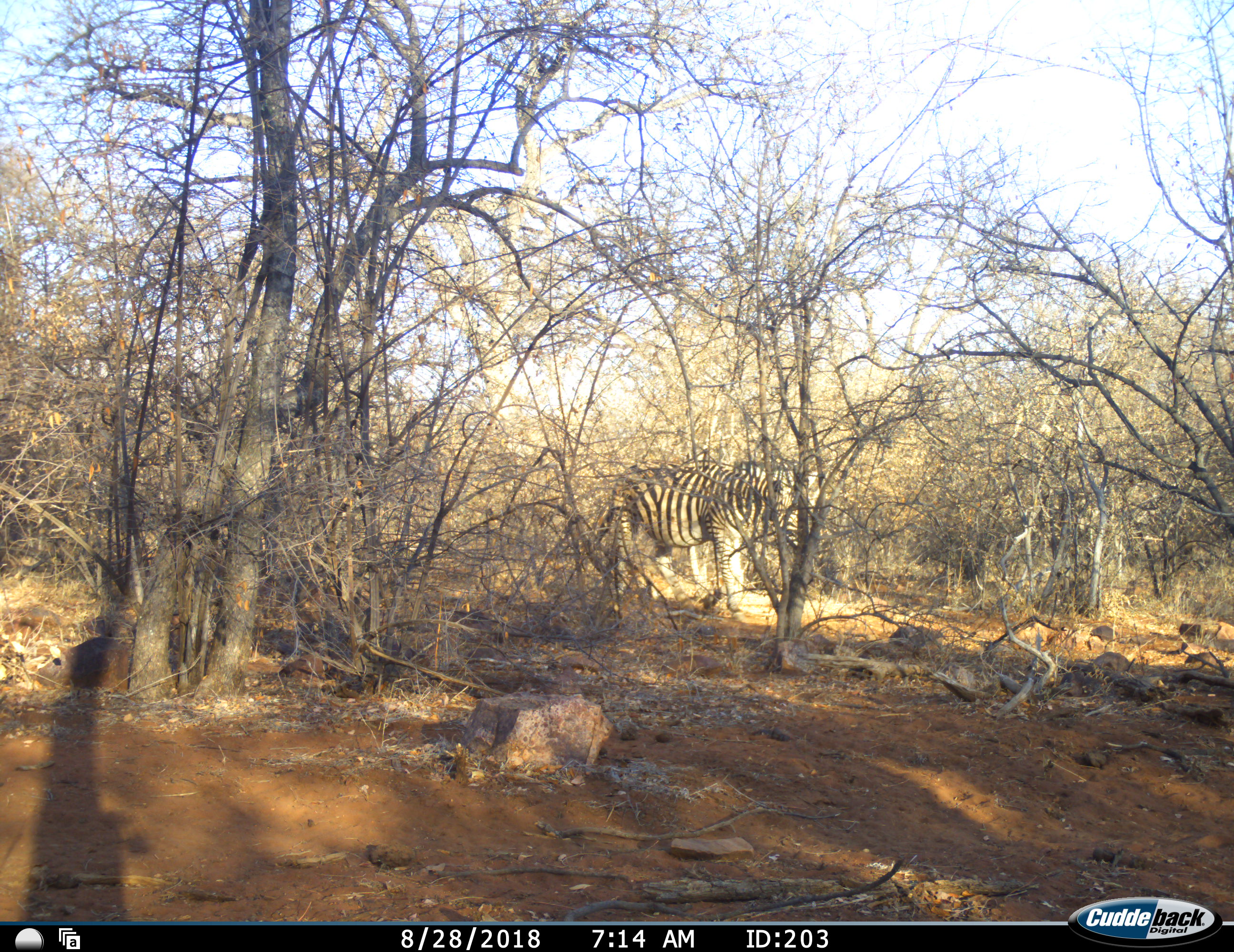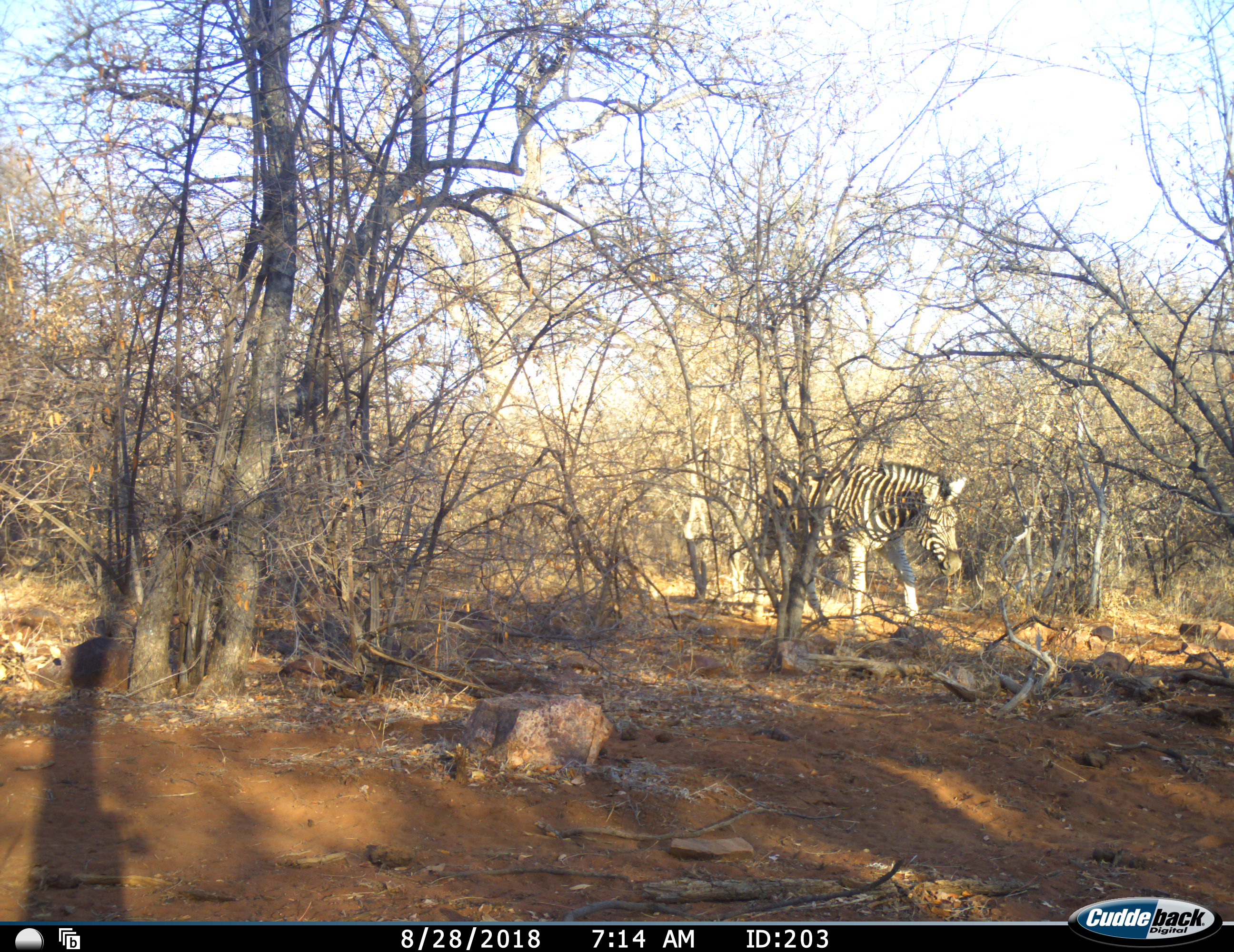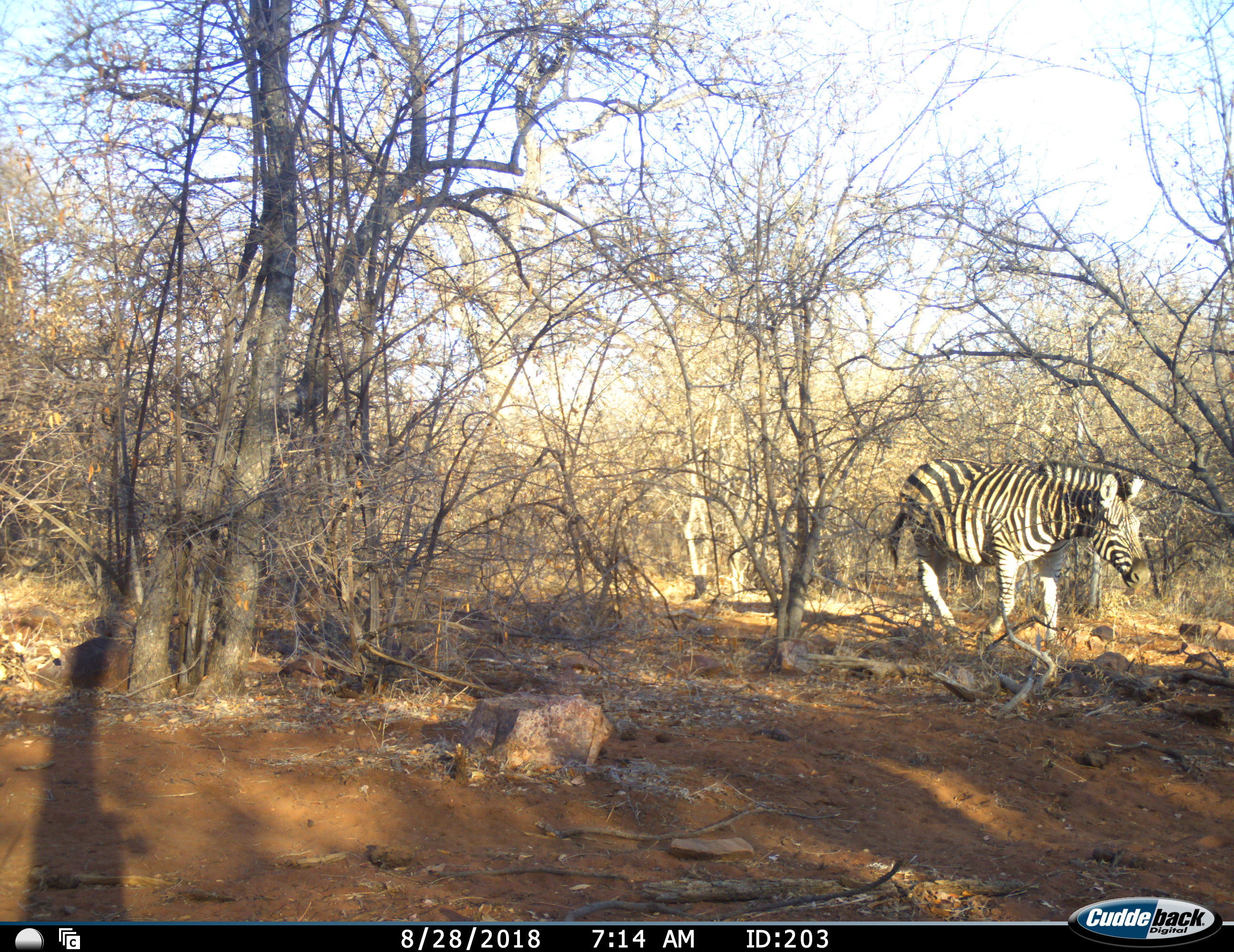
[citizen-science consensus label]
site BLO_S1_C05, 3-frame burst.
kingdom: Animalia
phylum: Chordata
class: Mammalia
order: Perissodactyla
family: Equidae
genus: Equus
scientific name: Equus quagga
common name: plains zebra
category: zebraplains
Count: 1.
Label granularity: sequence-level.